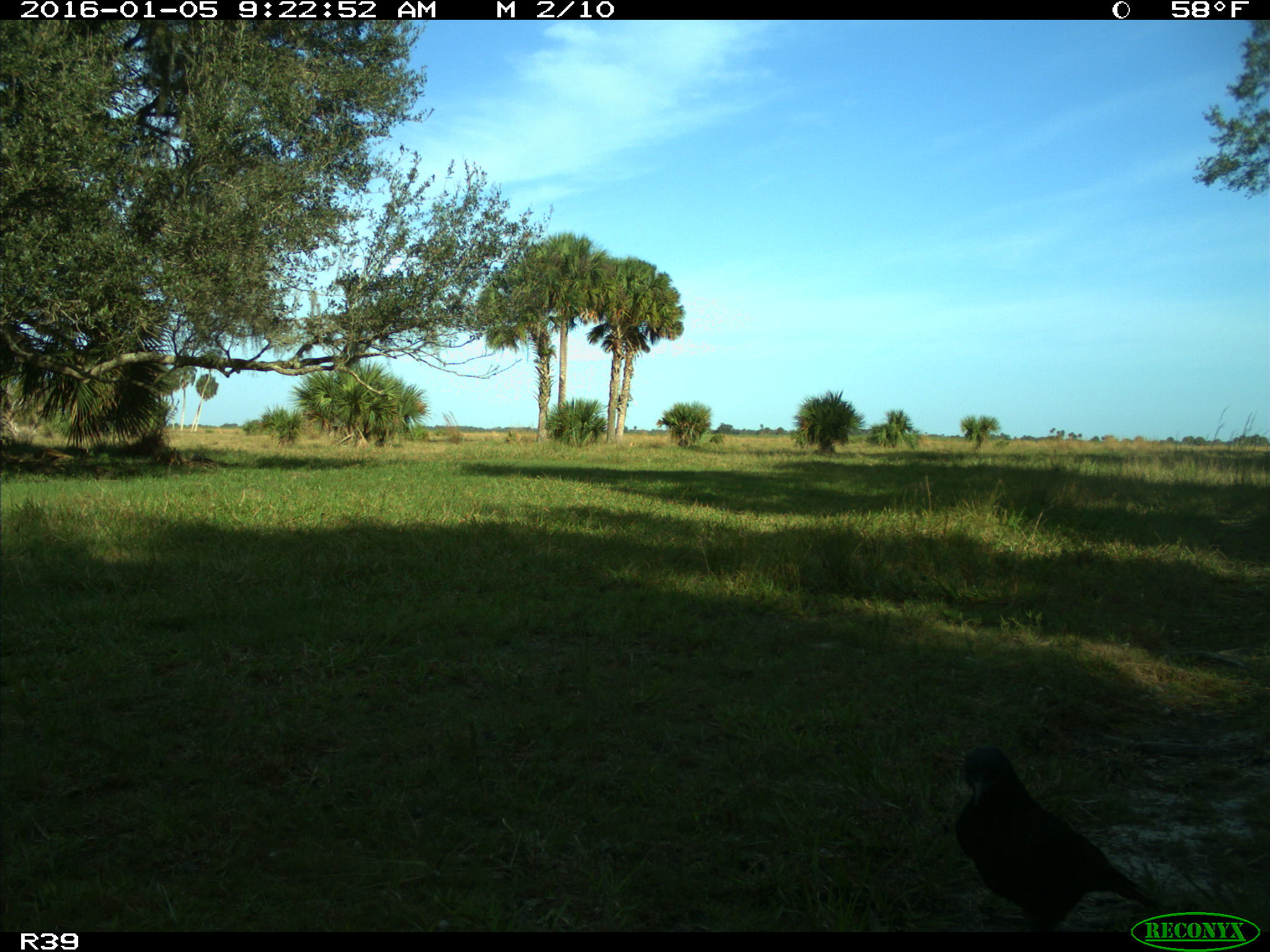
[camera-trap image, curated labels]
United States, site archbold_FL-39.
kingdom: Animalia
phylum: Chordata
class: Aves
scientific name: Aves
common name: birds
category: unidentified bird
Unidentified bird (birds) (Aves).